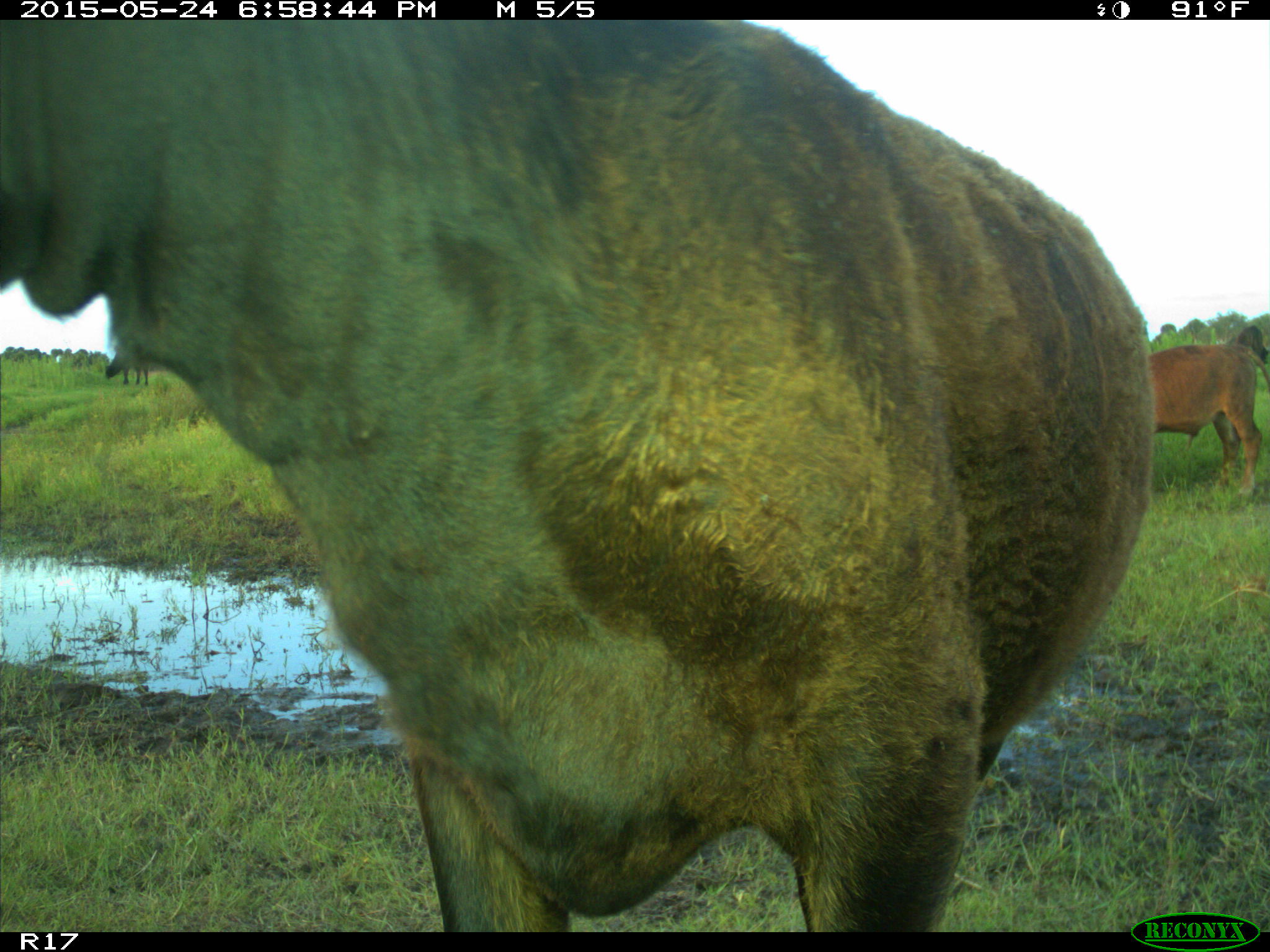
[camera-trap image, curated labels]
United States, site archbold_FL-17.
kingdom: Animalia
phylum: Chordata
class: Mammalia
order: Artiodactyla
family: Bovidae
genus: Bos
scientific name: Bos taurus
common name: domestic cow